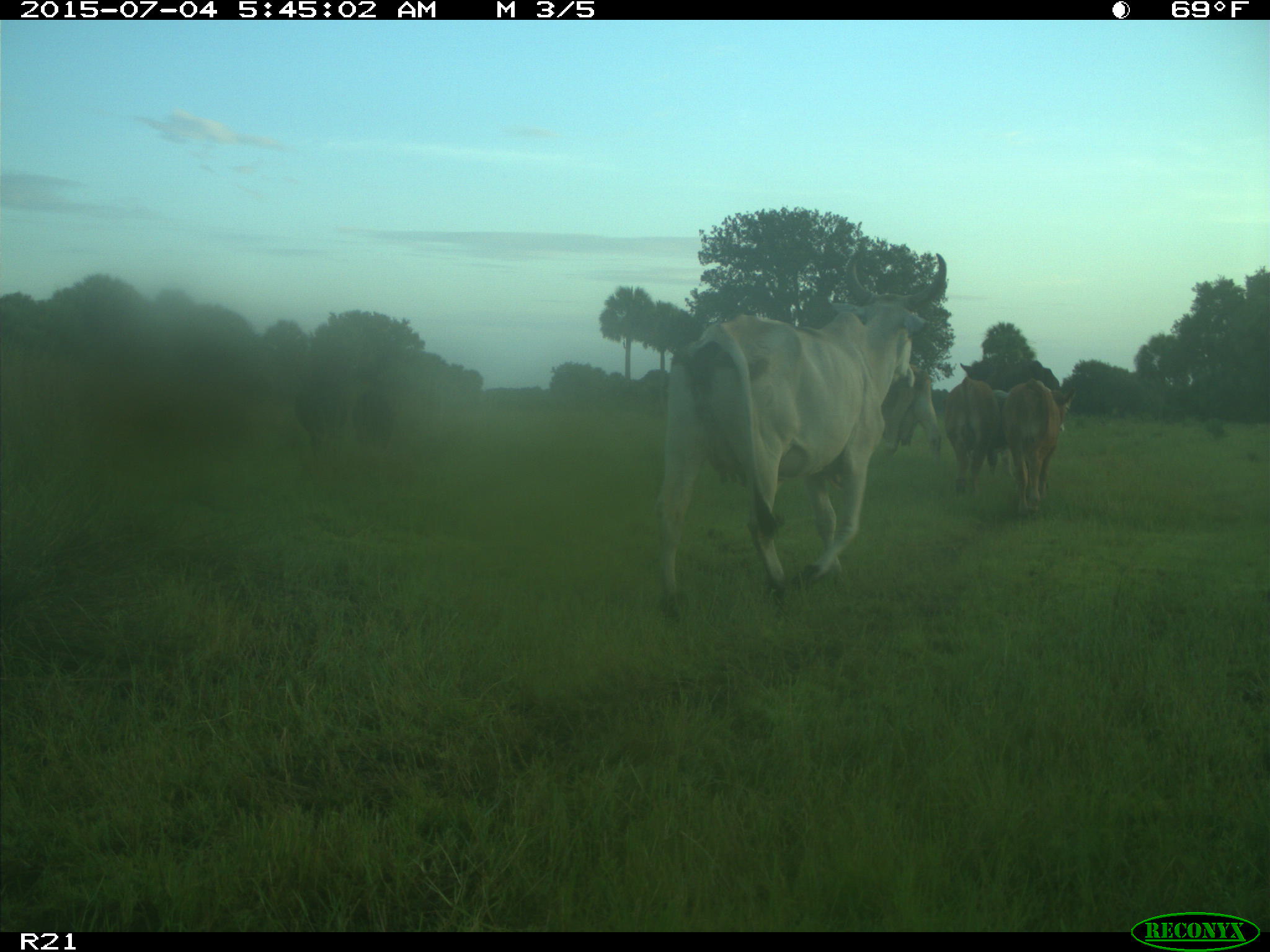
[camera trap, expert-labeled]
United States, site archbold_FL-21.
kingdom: Animalia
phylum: Chordata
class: Mammalia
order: Artiodactyla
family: Bovidae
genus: Bos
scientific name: Bos taurus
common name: domestic cow